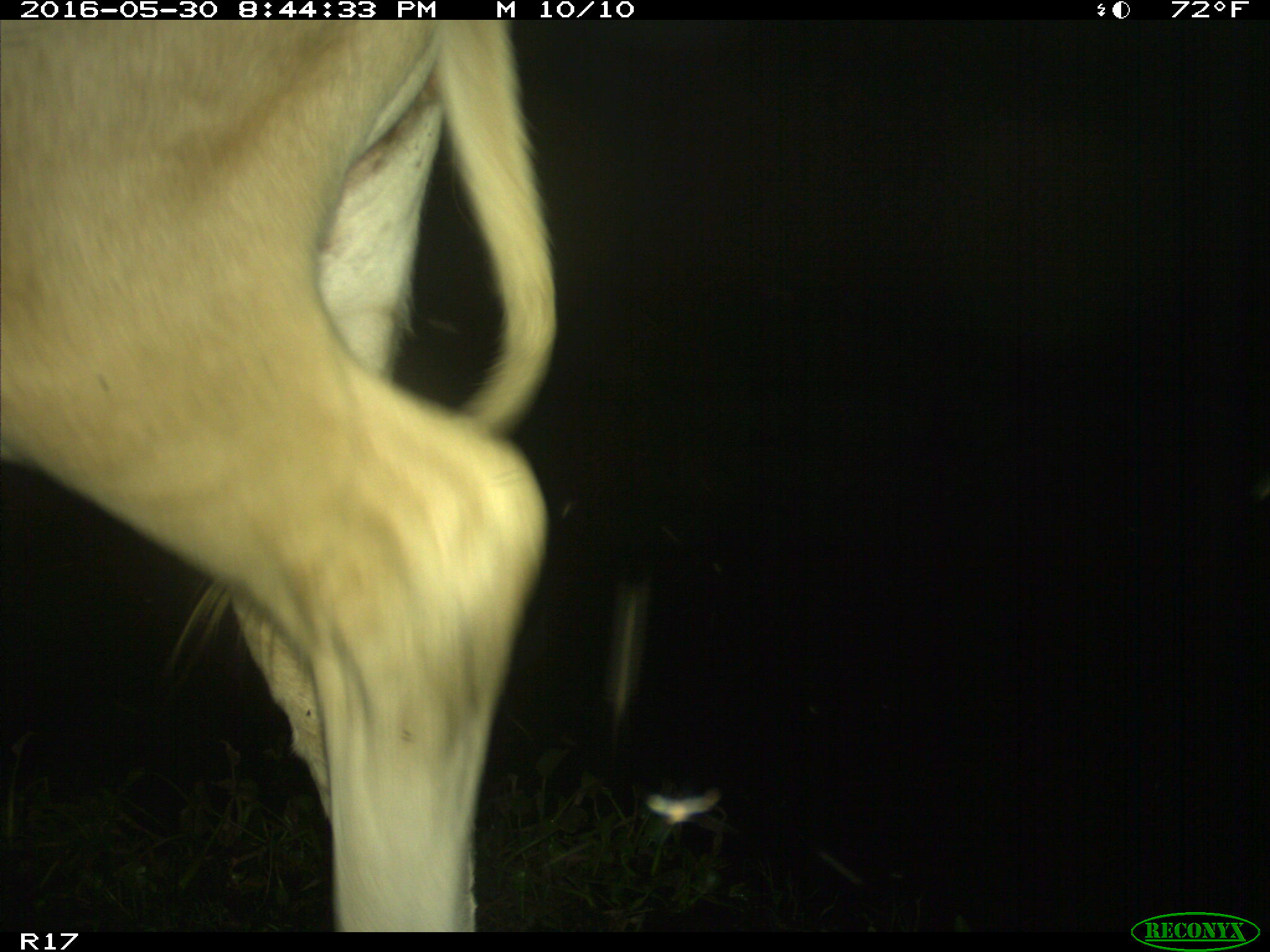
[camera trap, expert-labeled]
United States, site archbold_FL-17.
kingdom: Animalia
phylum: Chordata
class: Mammalia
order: Artiodactyla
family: Bovidae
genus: Bos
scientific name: Bos taurus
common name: domestic cow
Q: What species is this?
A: Bos taurus (domestic cow).